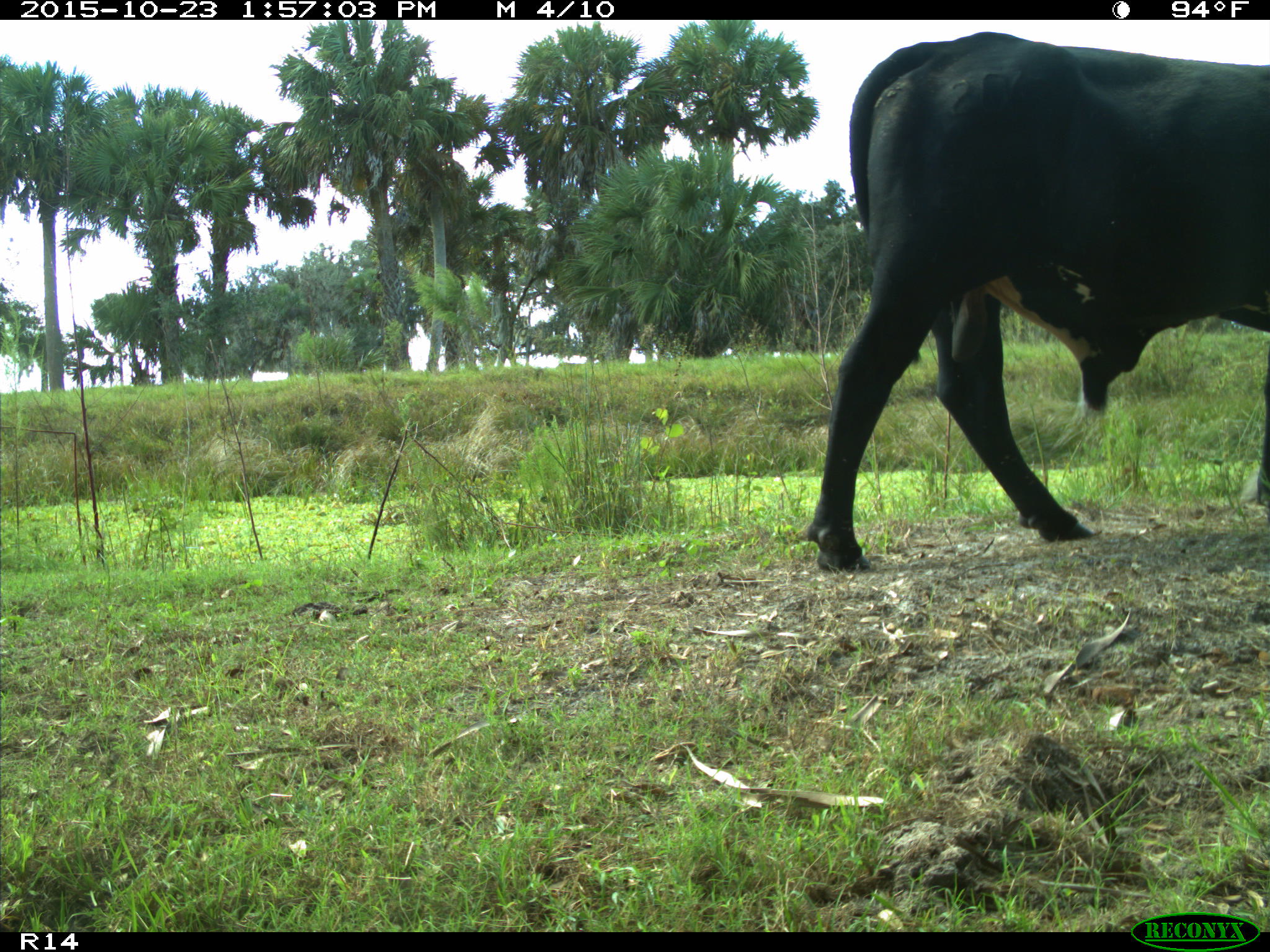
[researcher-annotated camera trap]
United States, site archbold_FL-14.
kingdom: Animalia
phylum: Chordata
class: Mammalia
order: Artiodactyla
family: Bovidae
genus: Bos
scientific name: Bos taurus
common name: domestic cow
Bos taurus (domestic cow).